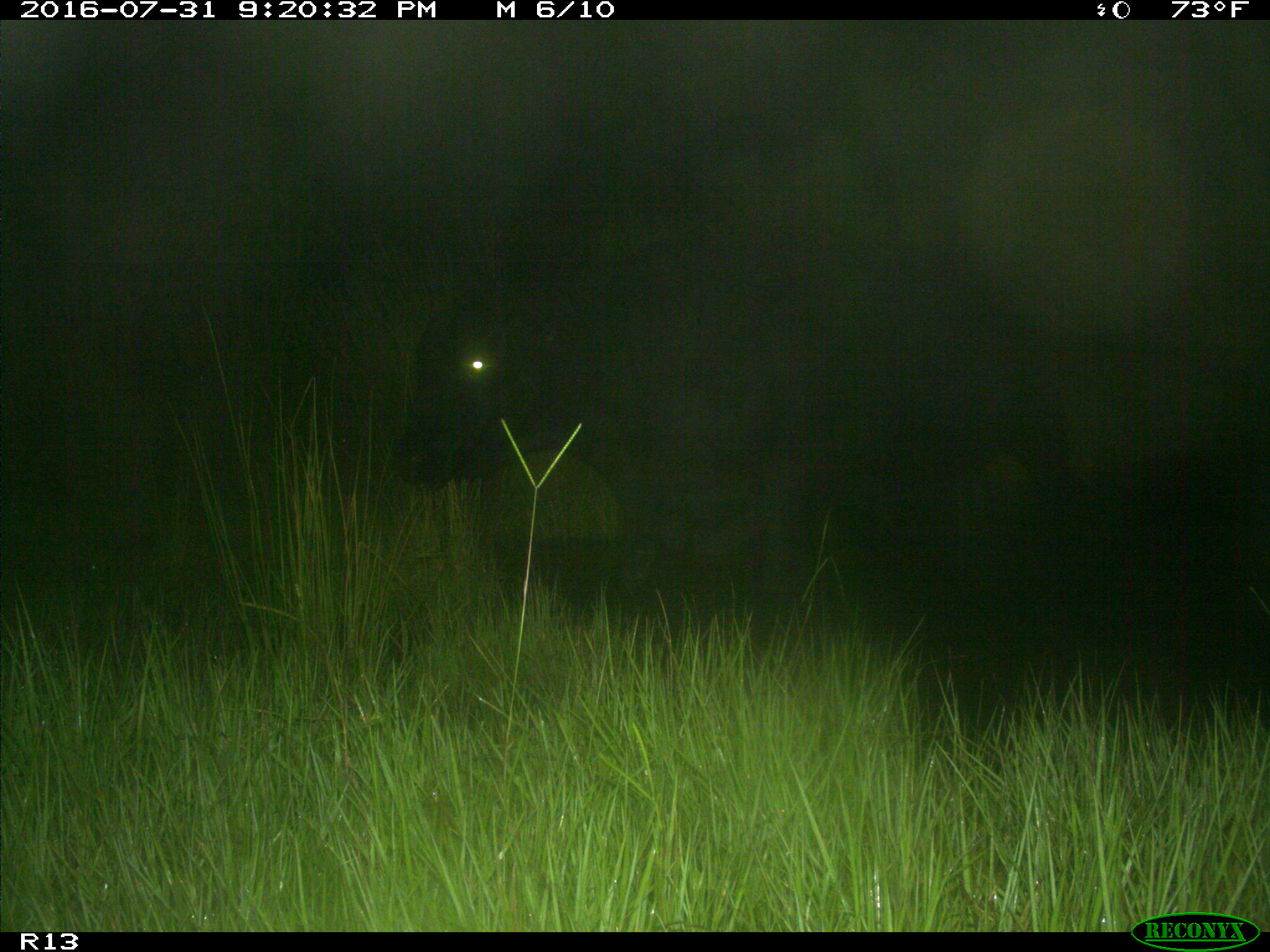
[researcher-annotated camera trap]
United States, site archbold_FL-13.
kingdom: Animalia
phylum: Chordata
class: Mammalia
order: Artiodactyla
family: Bovidae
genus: Bos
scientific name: Bos taurus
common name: domestic cow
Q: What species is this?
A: Bos taurus (domestic cow).